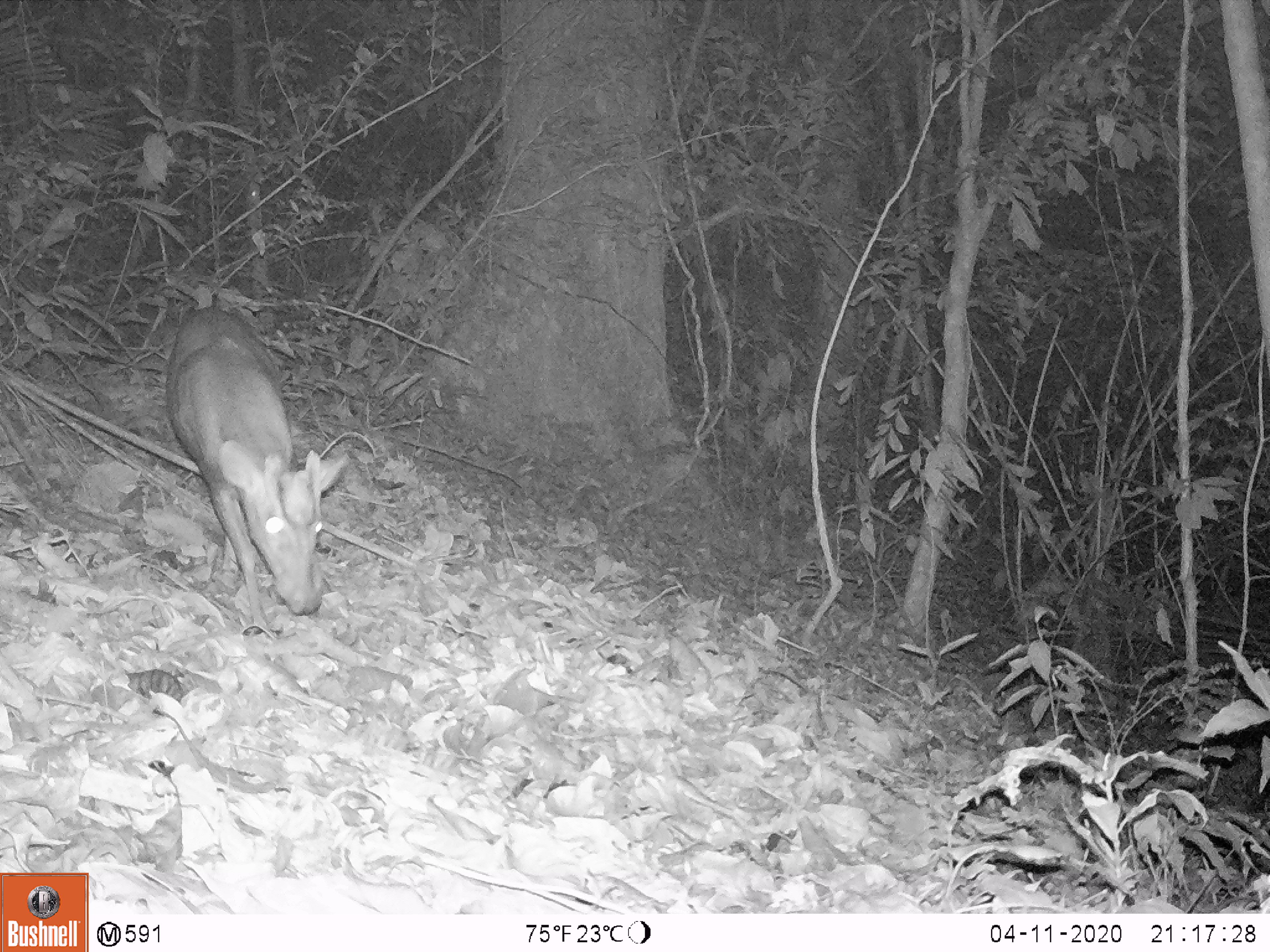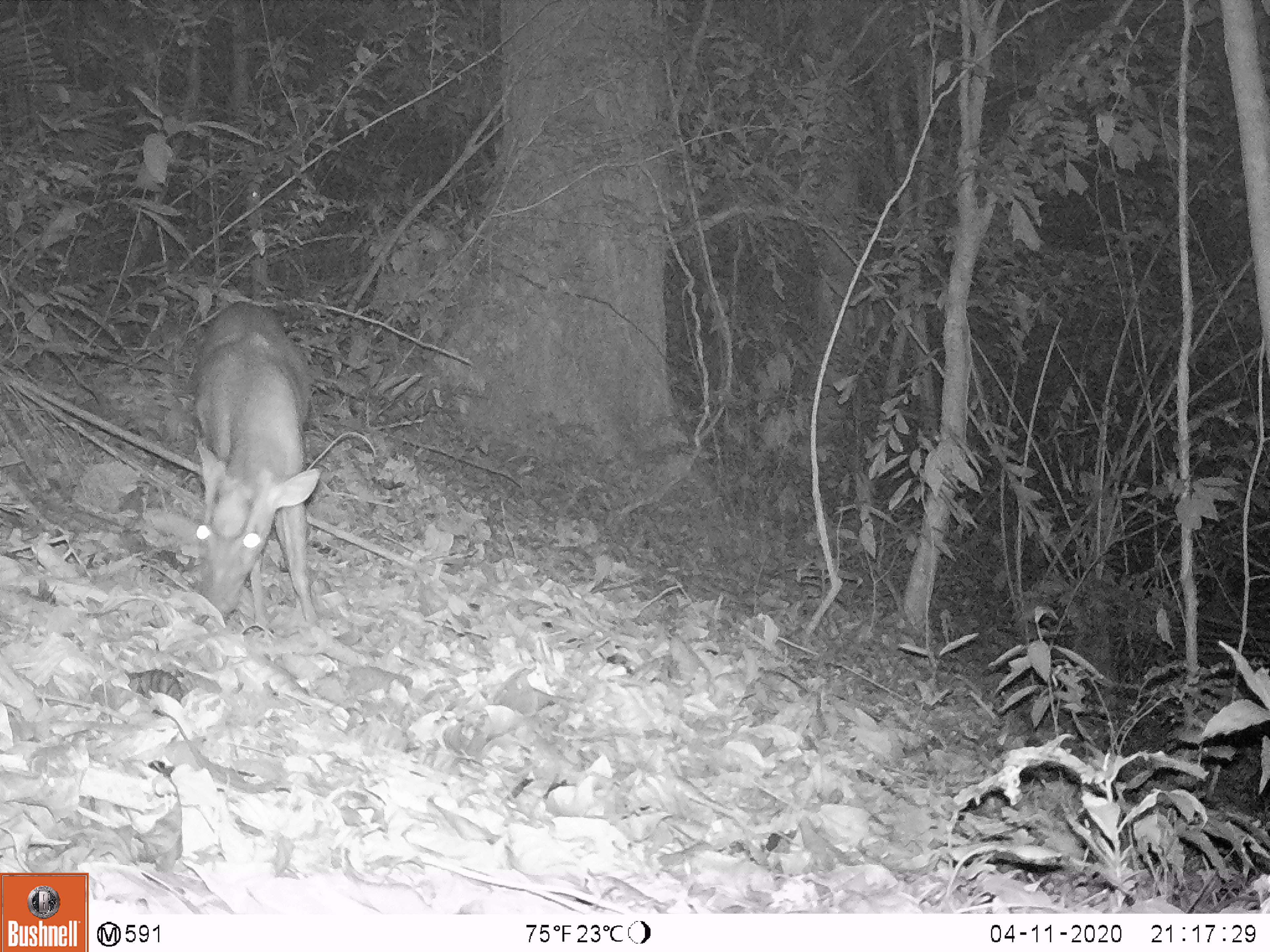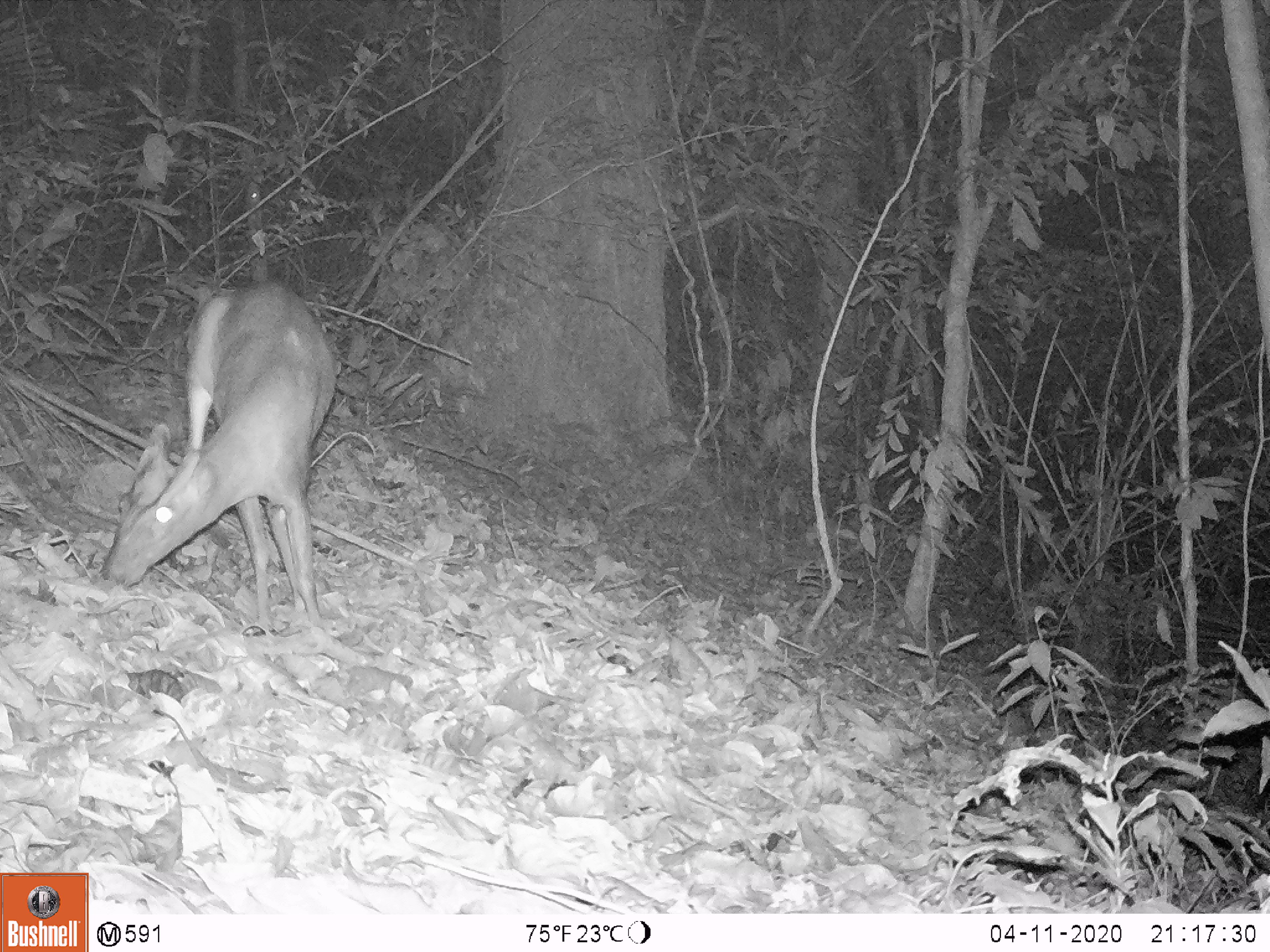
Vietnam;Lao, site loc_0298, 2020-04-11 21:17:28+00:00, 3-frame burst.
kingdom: Animalia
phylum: Chordata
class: Mammalia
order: Artiodactyla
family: Cervidae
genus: Muntiacus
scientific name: Muntiacus rooseveltorum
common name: roosevelt's muntjac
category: roosevelts muntjac group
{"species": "roosevelts muntjac group (roosevelt's muntjac) (Muntiacus rooseveltorum)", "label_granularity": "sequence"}